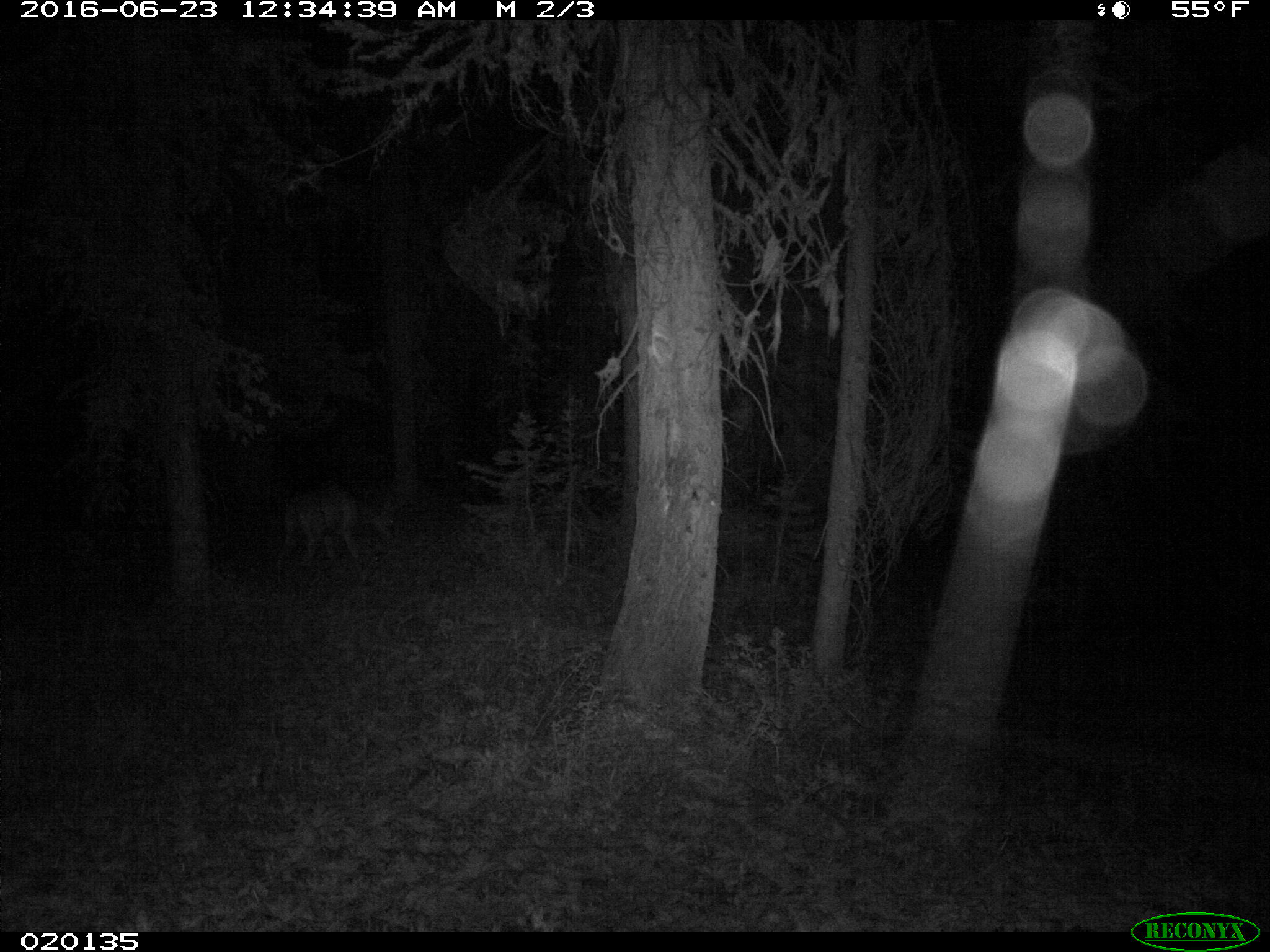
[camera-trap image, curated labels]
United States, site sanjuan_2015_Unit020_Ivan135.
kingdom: Animalia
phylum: Chordata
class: Mammalia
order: Artiodactyla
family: Cervidae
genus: Odocoileus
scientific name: Odocoileus hemionus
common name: mule deer